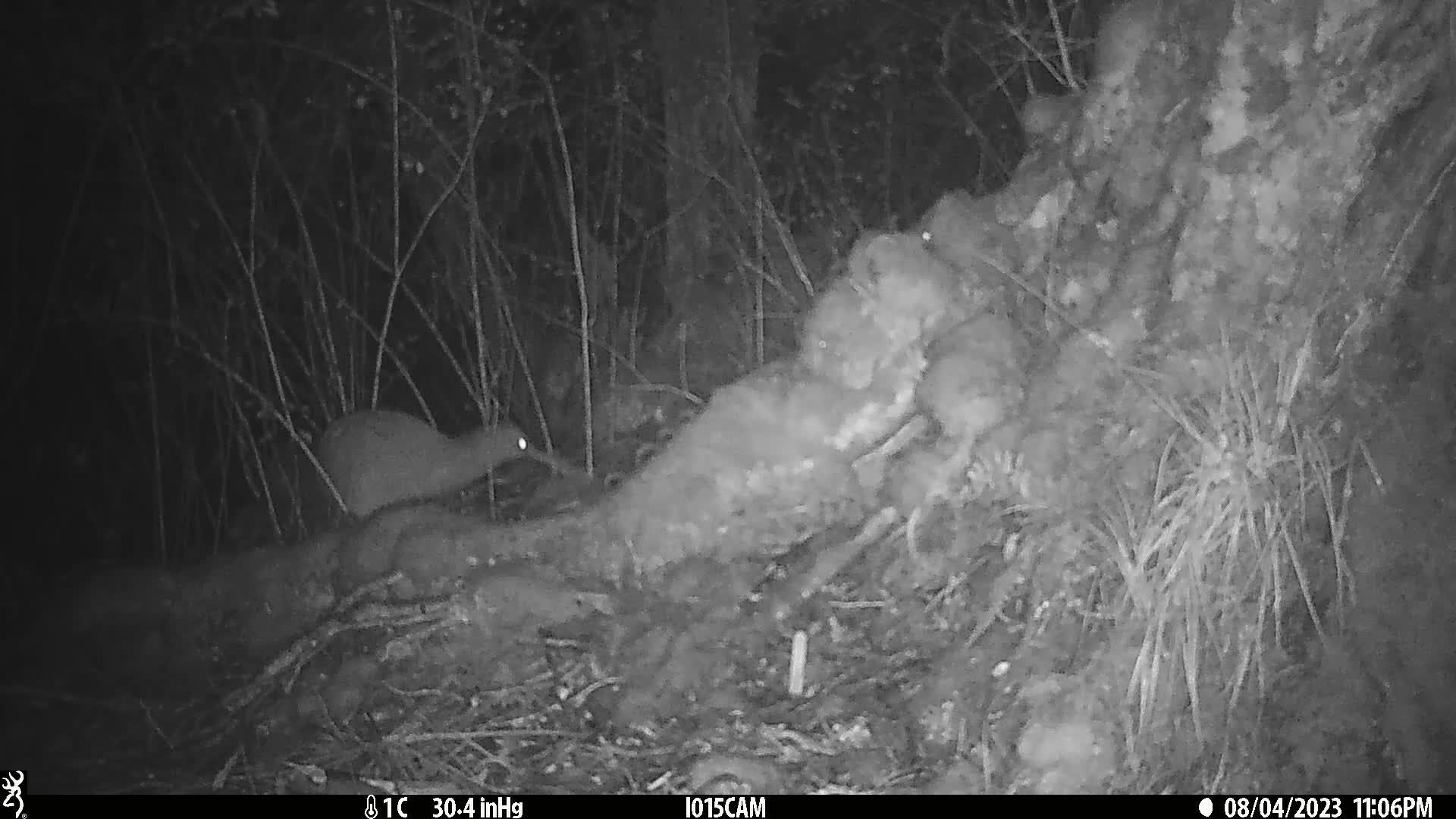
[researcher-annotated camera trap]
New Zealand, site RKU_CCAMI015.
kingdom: Animalia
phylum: Chordata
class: Aves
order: Apterygiformes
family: Apterygidae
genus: Apteryx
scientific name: Apteryx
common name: kiwi